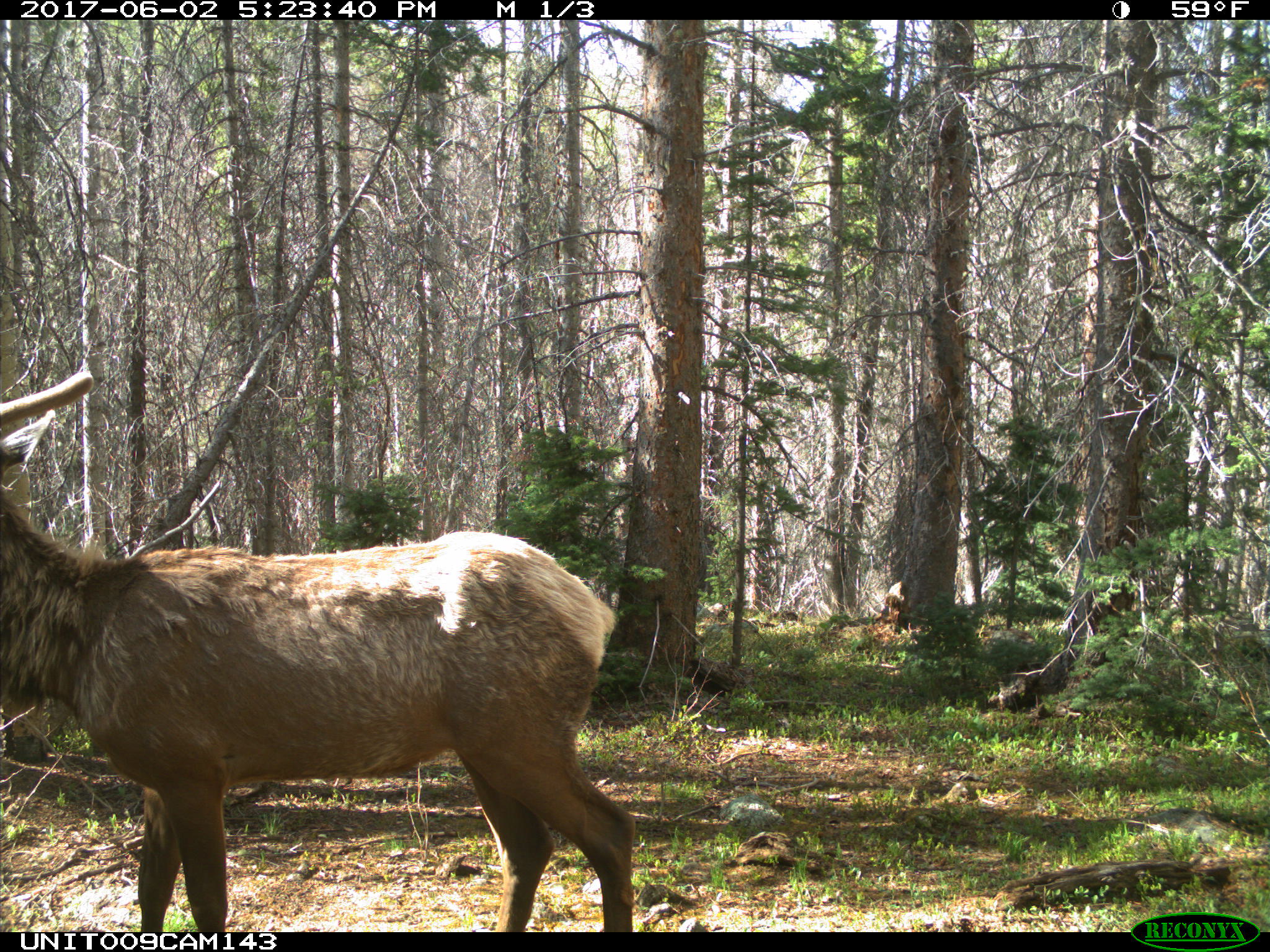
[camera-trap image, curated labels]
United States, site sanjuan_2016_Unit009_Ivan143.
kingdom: Animalia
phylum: Chordata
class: Mammalia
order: Artiodactyla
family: Cervidae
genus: Cervus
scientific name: Cervus elaphus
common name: red deer